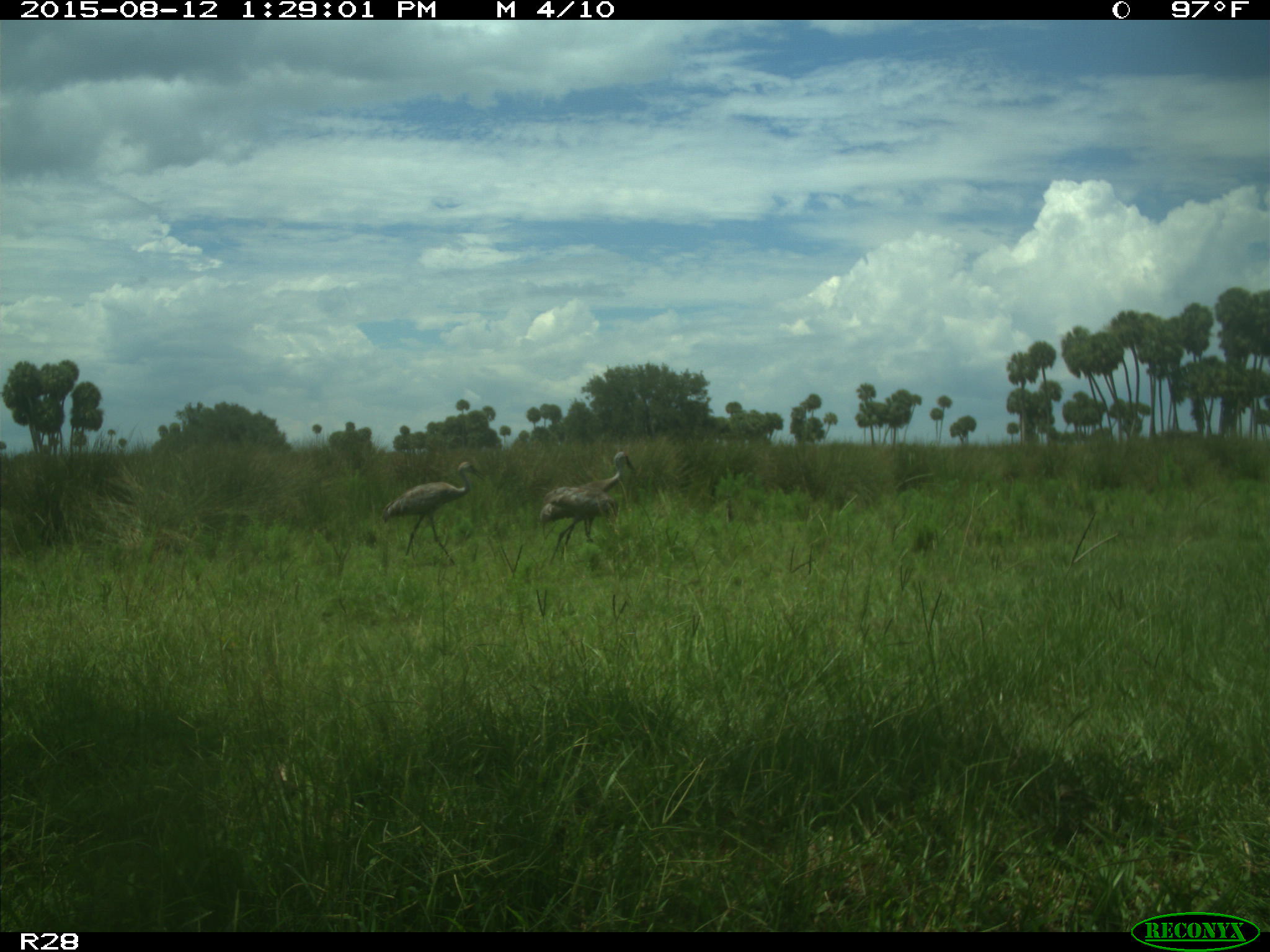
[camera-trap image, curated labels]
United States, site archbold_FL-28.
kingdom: Animalia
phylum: Chordata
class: Aves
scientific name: Aves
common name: birds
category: unidentified bird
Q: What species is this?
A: Unidentified bird (birds) (Aves).